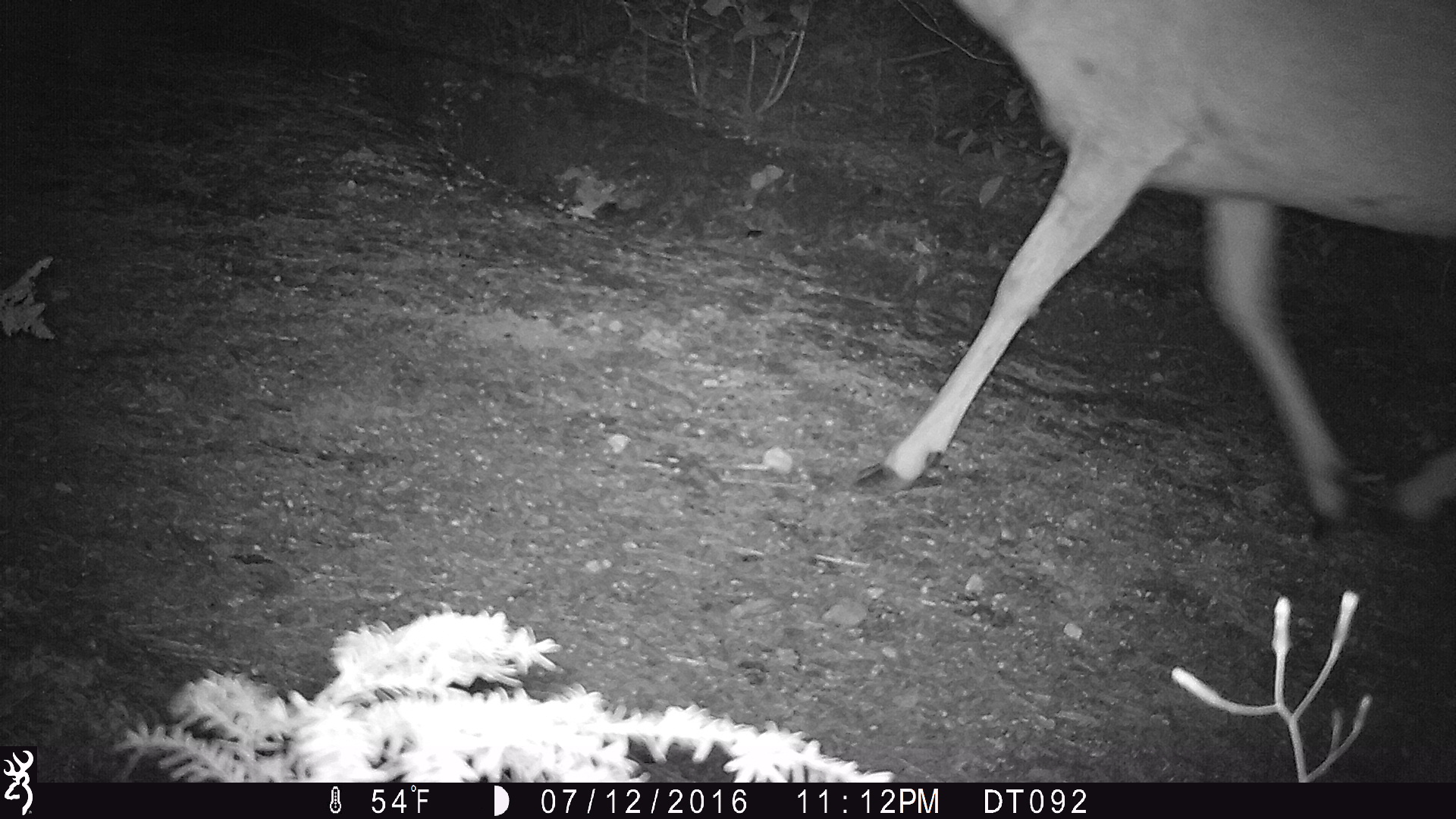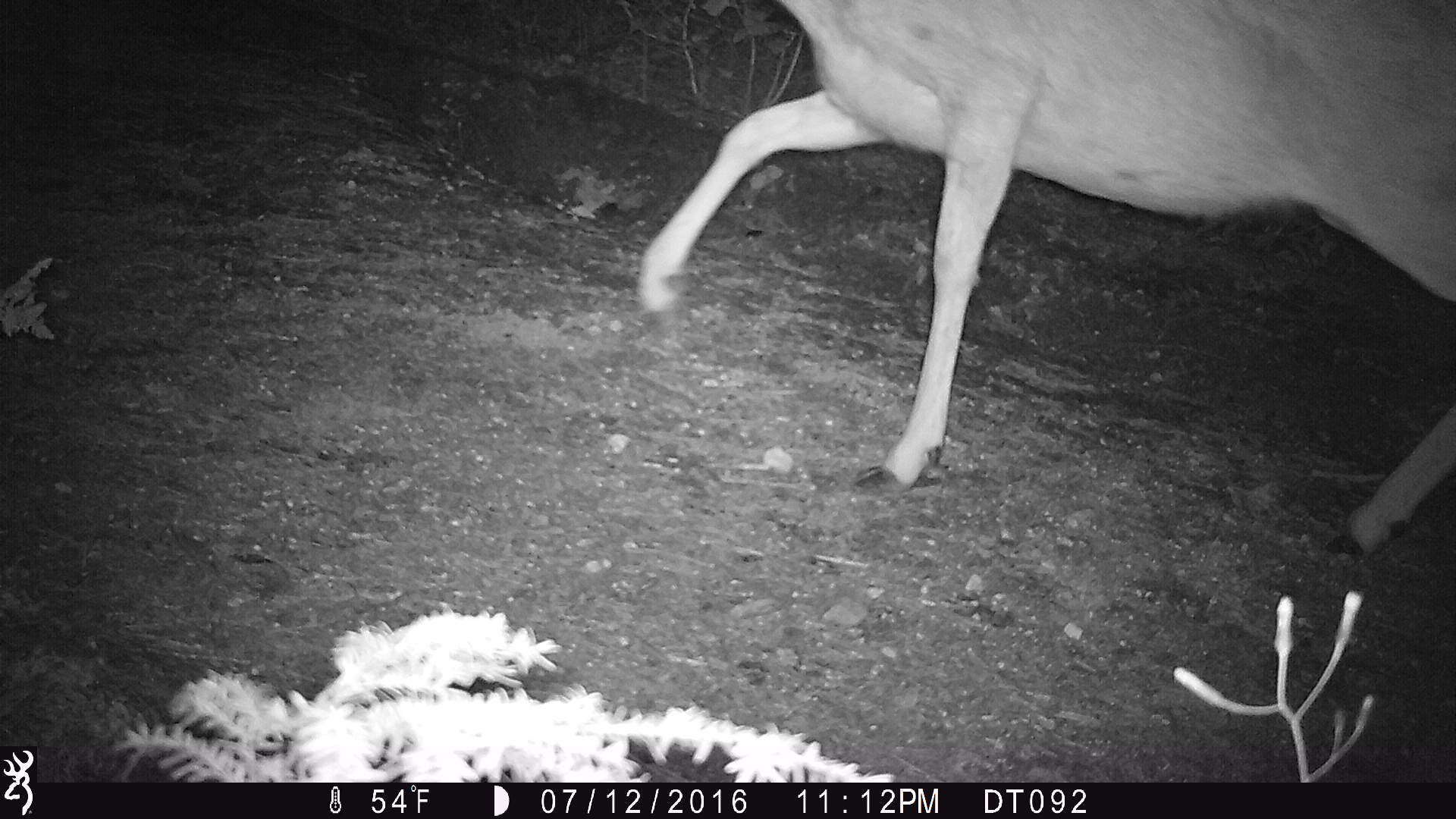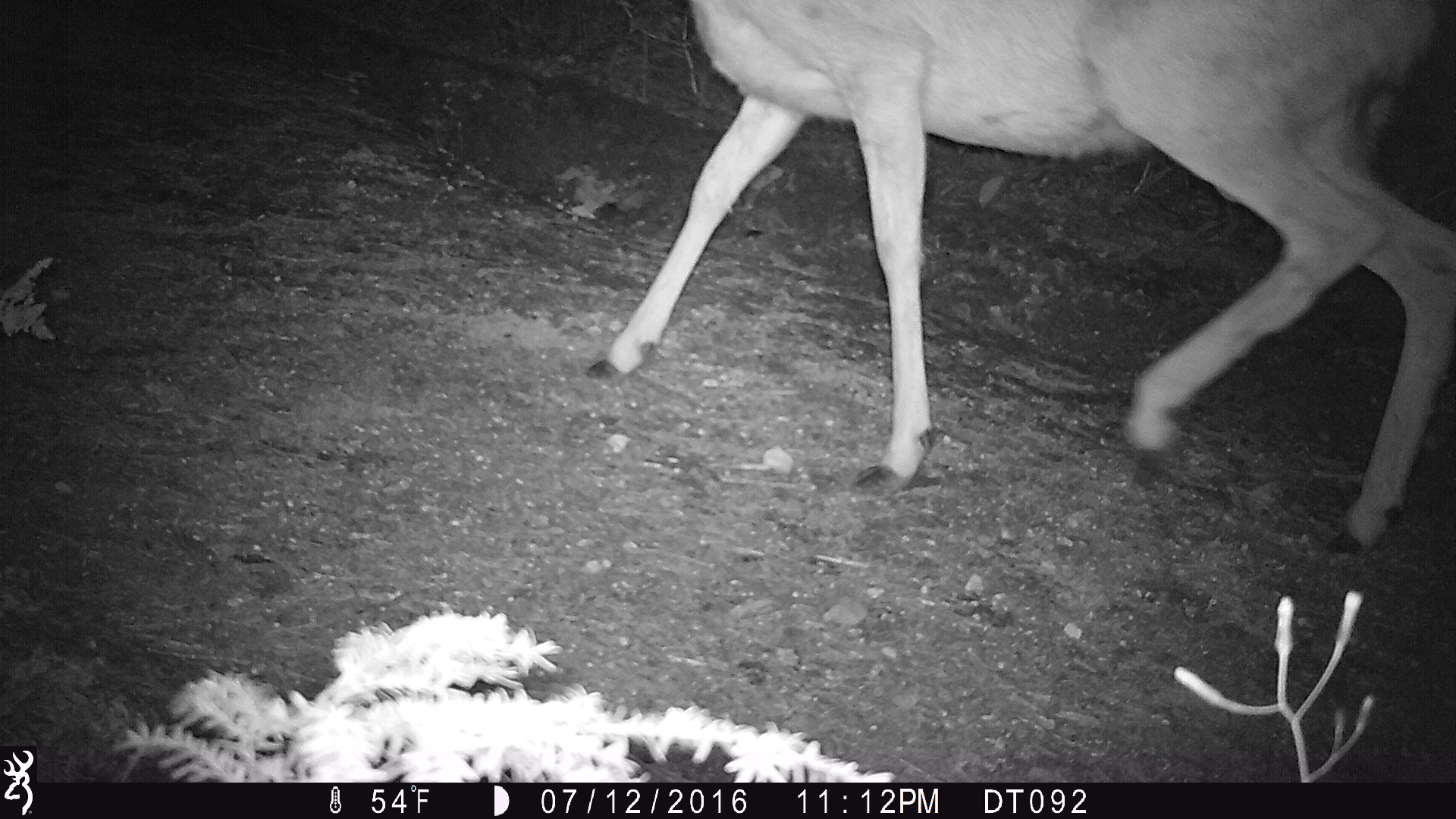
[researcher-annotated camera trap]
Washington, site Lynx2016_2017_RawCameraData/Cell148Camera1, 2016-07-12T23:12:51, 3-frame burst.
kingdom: Animalia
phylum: Chordata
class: Mammalia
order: Artiodactyla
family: Cervidae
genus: Odocoileus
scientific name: Odocoileus hemionus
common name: mule deer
Odocoileus hemionus (mule deer). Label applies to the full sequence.